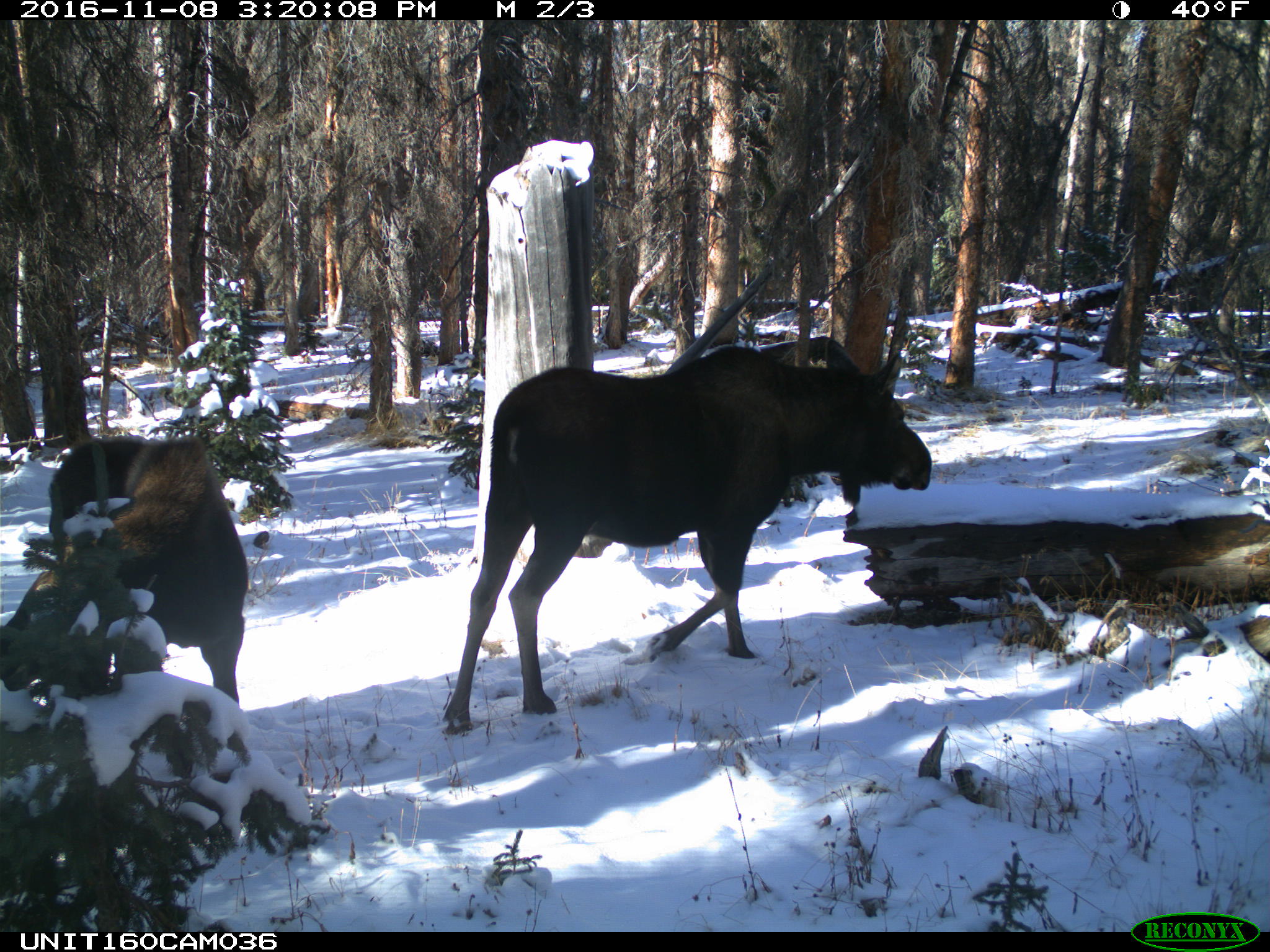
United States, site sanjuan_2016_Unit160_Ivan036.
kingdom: Animalia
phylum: Chordata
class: Mammalia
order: Artiodactyla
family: Cervidae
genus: Alces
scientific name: Alces alces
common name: moose